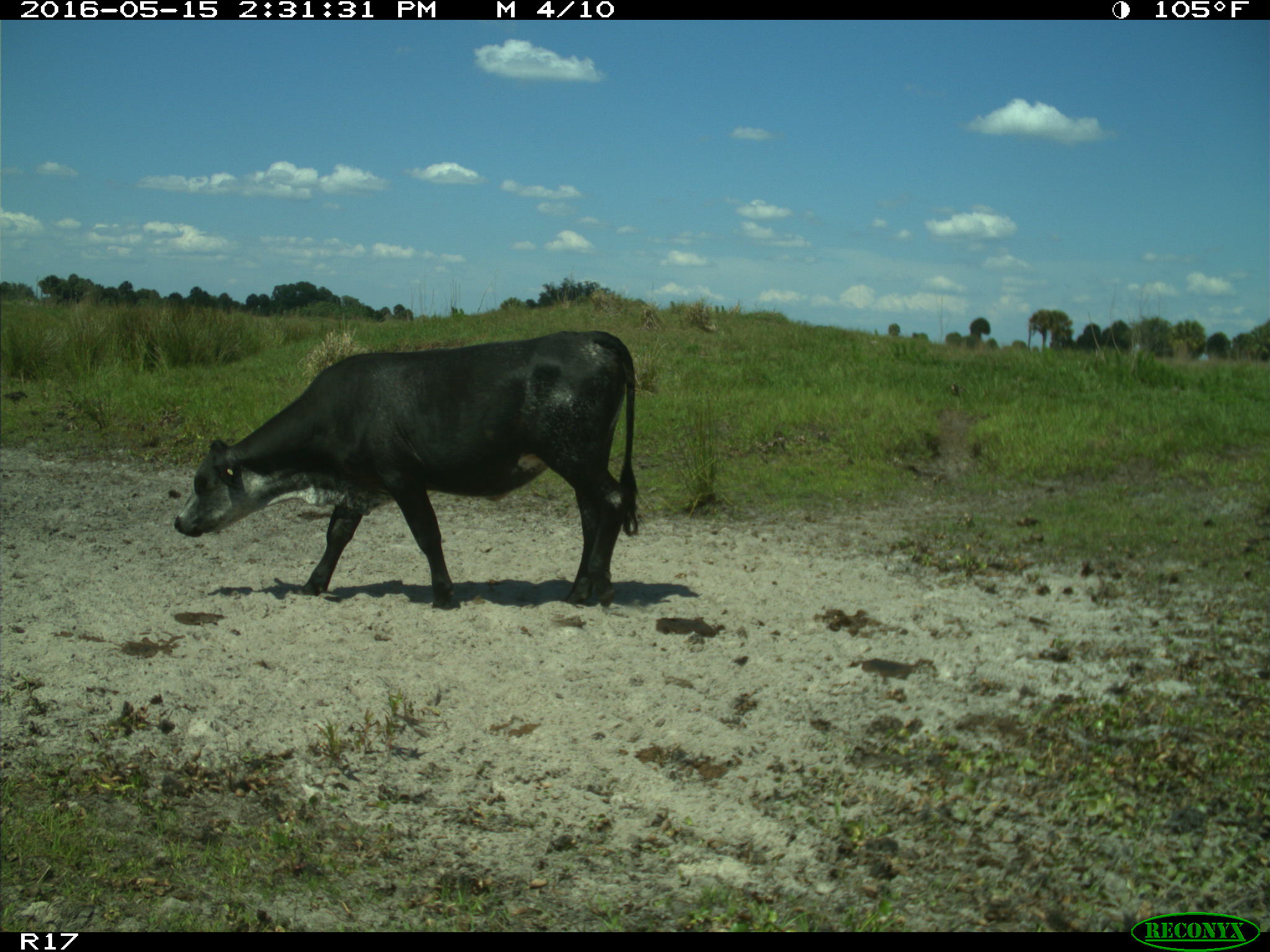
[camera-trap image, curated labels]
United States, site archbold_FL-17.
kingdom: Animalia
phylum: Chordata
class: Mammalia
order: Artiodactyla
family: Bovidae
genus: Bos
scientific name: Bos taurus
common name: domestic cow